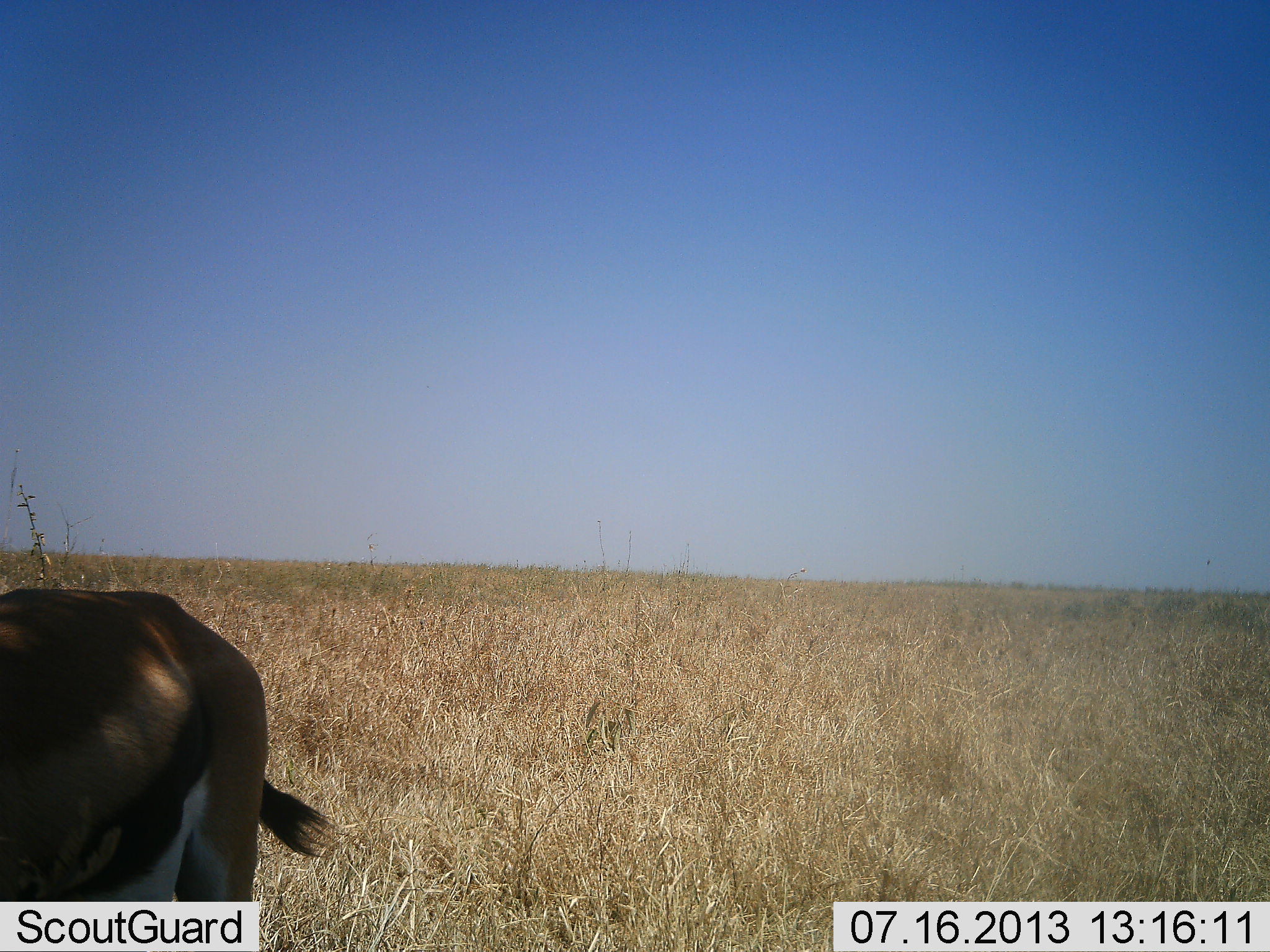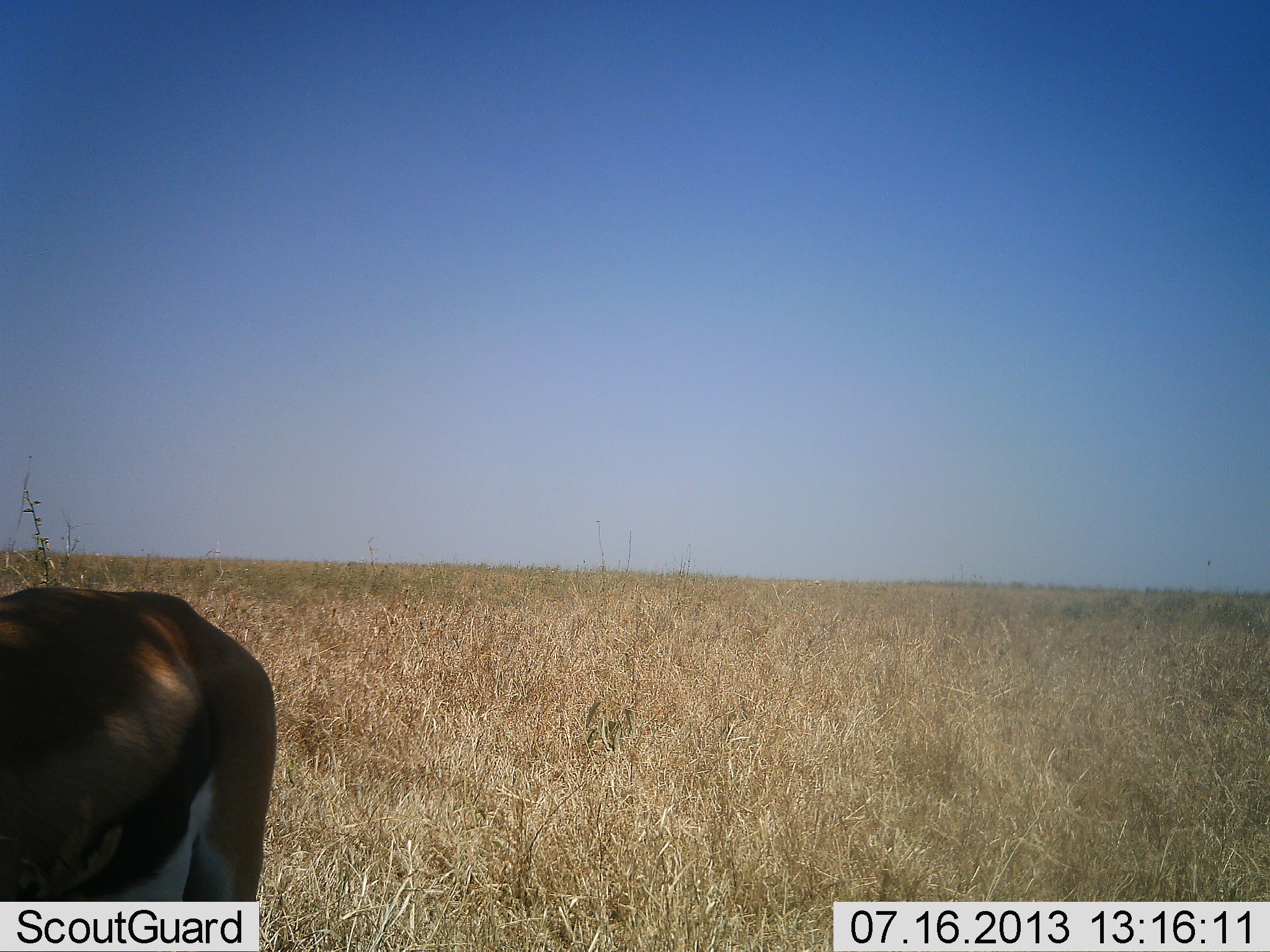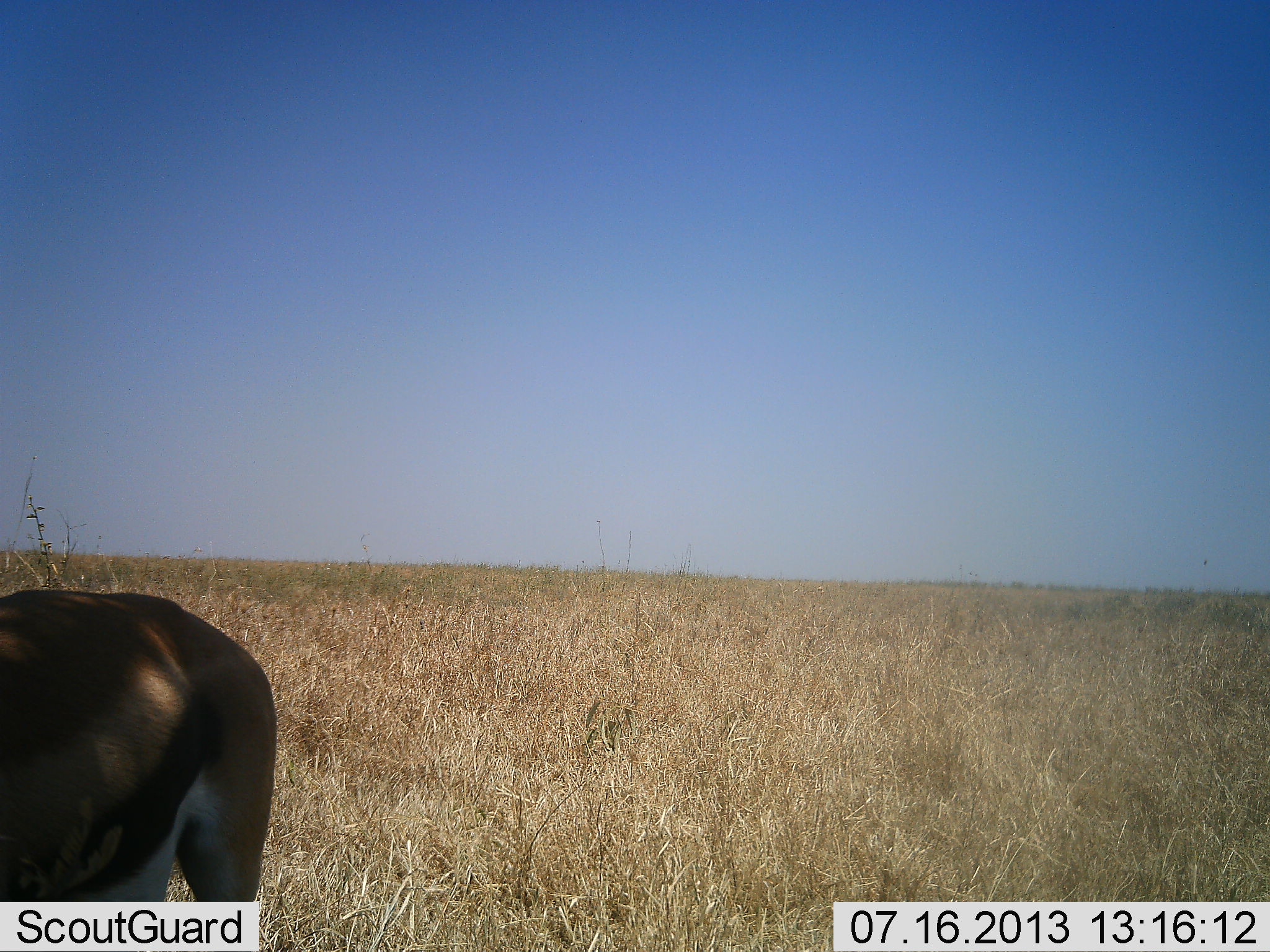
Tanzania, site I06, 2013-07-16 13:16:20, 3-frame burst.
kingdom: Animalia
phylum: Chordata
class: Mammalia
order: Artiodactyla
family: Bovidae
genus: Eudorcas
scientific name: Eudorcas thomsonii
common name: thomson's gazelle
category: gazellethomsons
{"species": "gazellethomsons (thomson's gazelle) (Eudorcas thomsonii)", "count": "1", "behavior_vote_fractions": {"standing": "87%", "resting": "0%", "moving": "0%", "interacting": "0%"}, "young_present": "0%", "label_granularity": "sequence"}